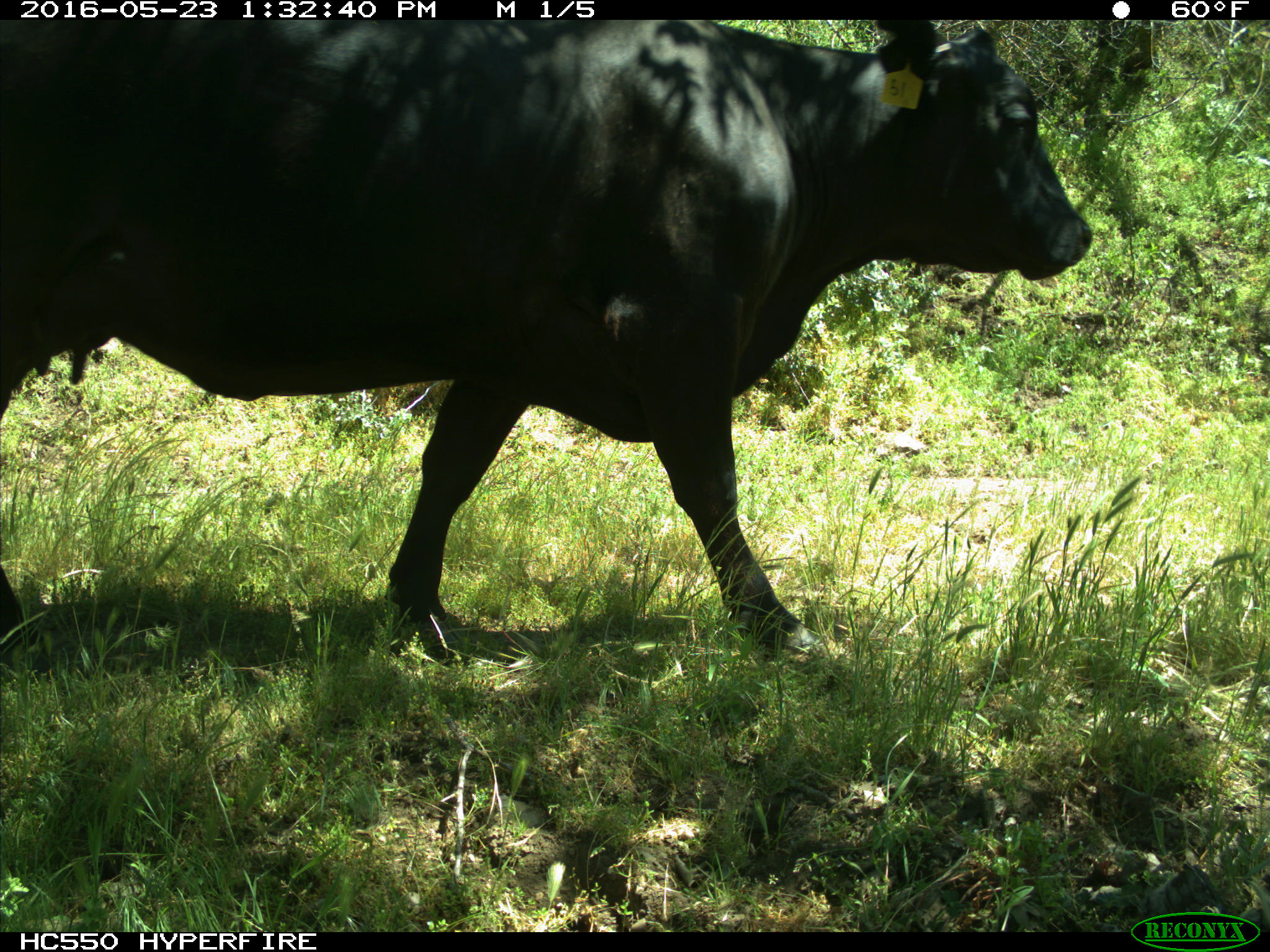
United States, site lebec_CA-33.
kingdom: Animalia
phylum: Chordata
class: Mammalia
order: Artiodactyla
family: Bovidae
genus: Bos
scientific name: Bos taurus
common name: domestic cow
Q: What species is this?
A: Bos taurus (domestic cow).